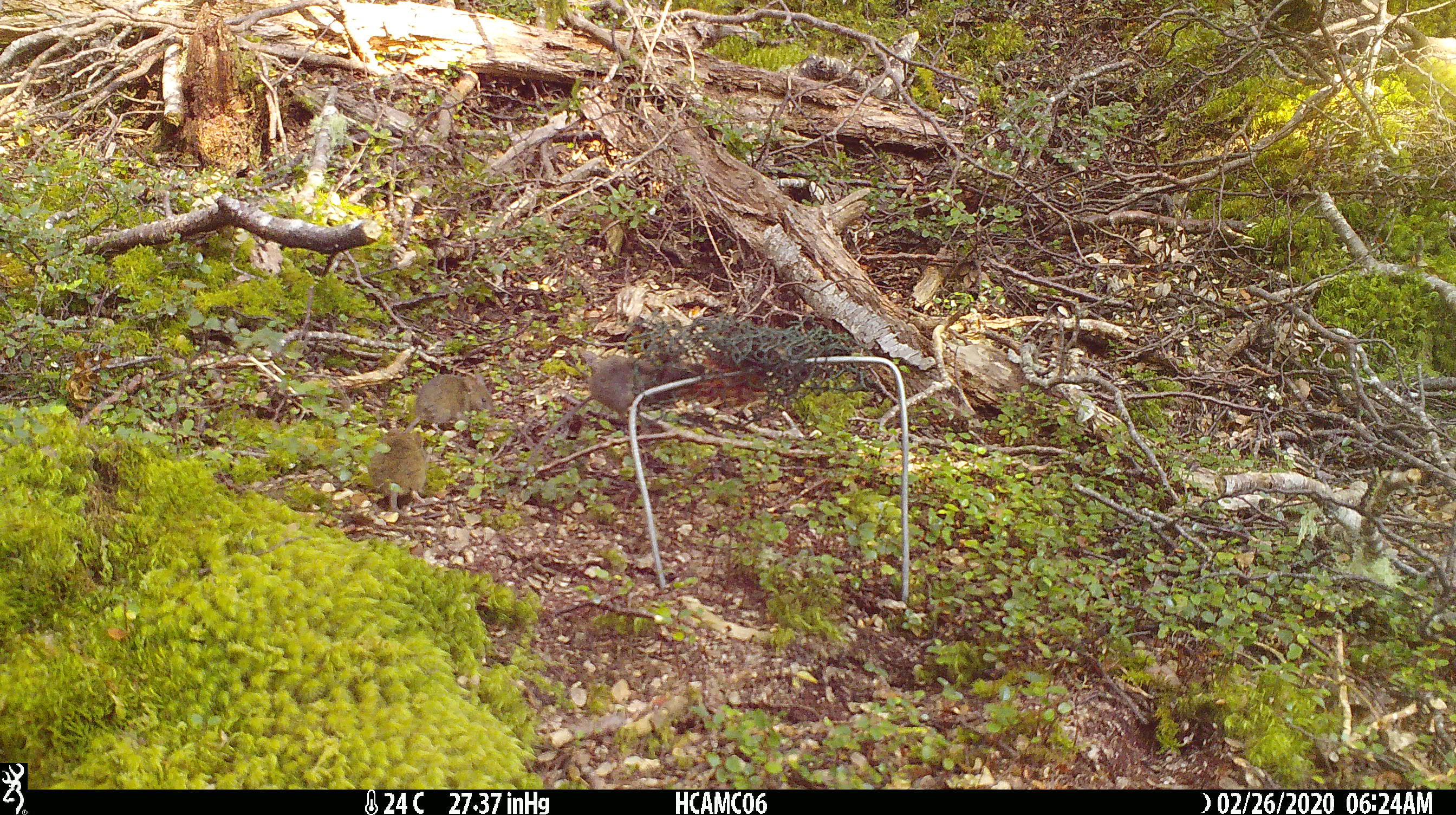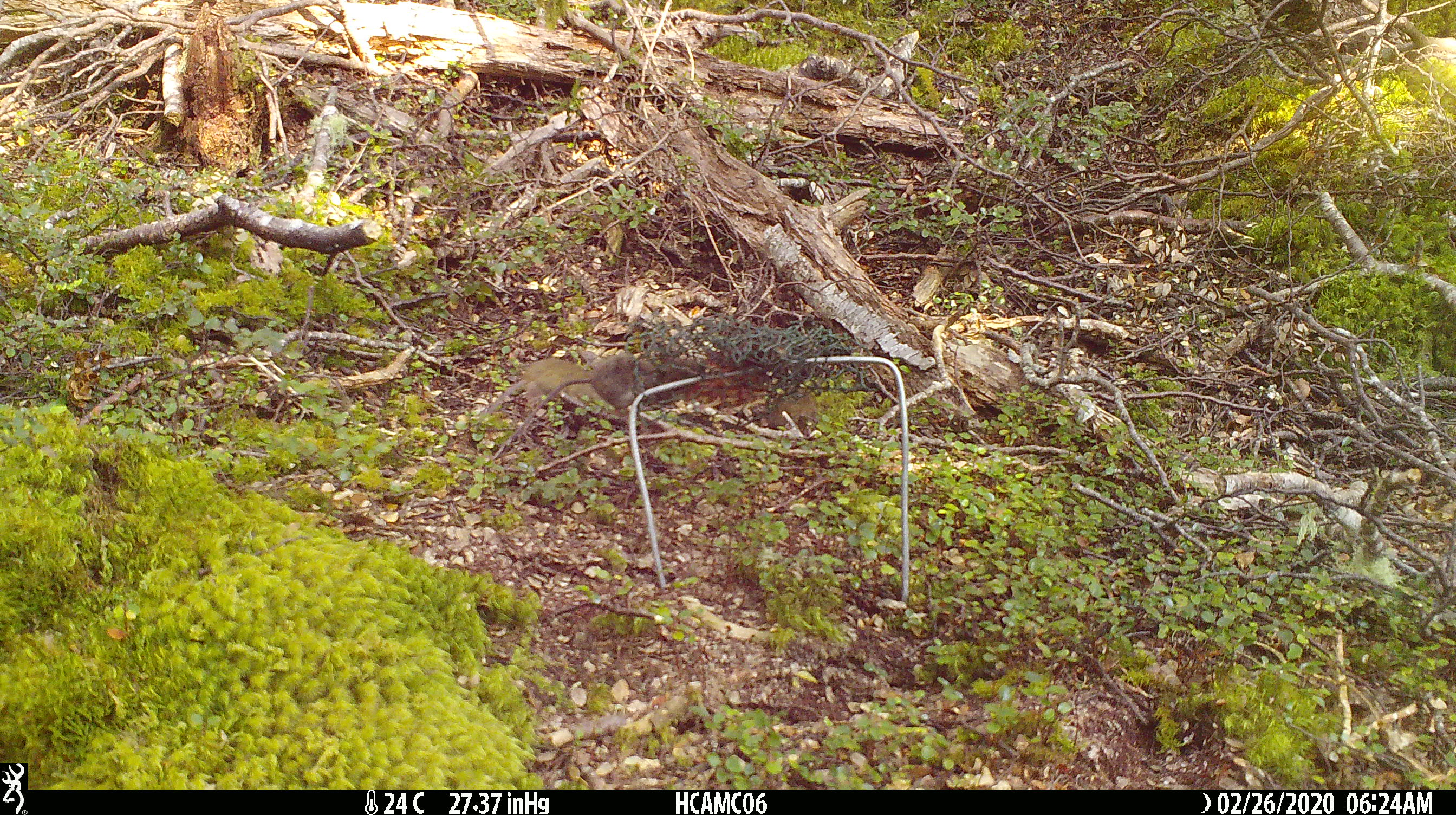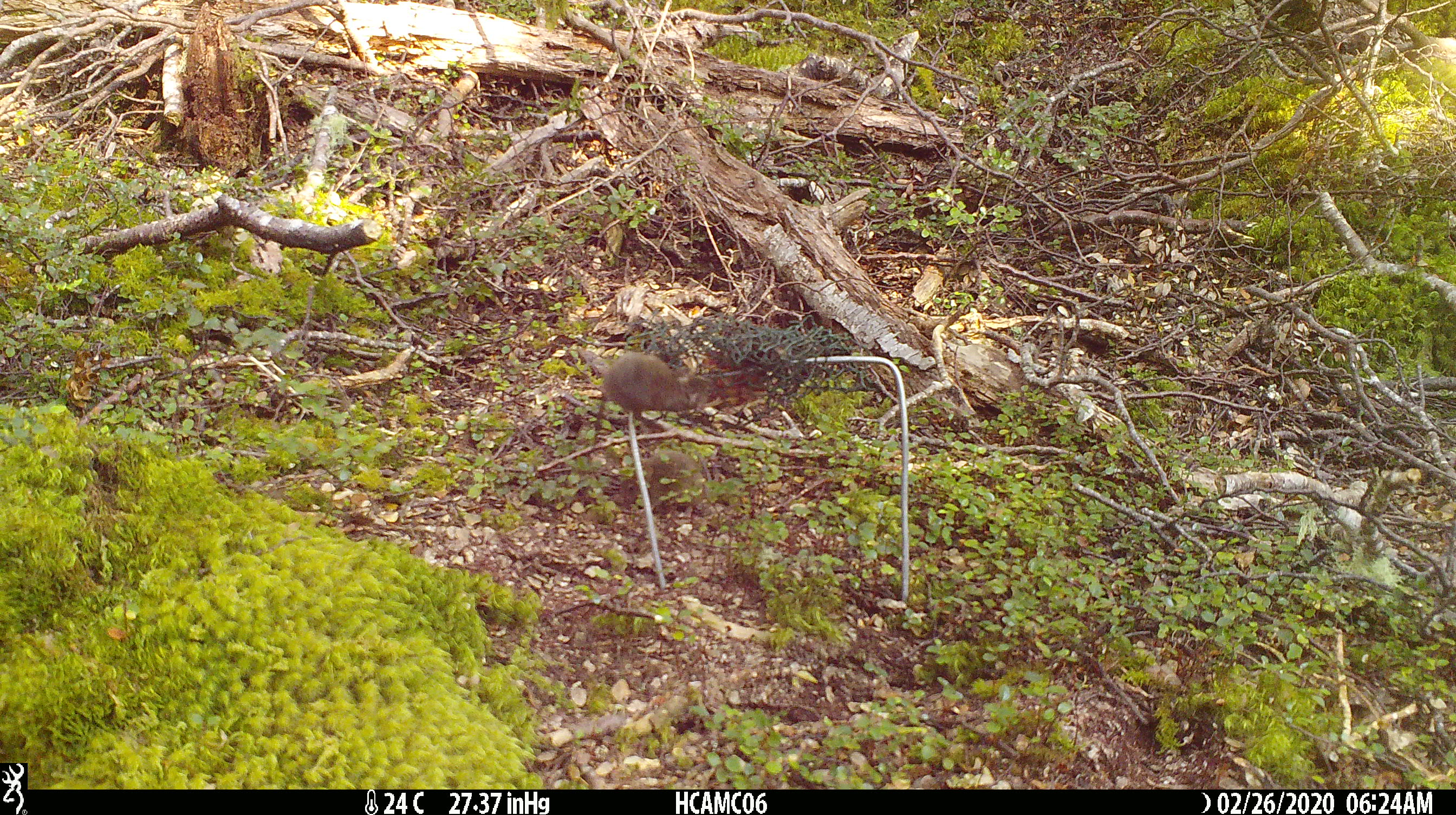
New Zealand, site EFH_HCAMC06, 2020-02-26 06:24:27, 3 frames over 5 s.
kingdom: Animalia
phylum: Chordata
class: Mammalia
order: Rodentia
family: Muridae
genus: Mus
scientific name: Mus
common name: mouse